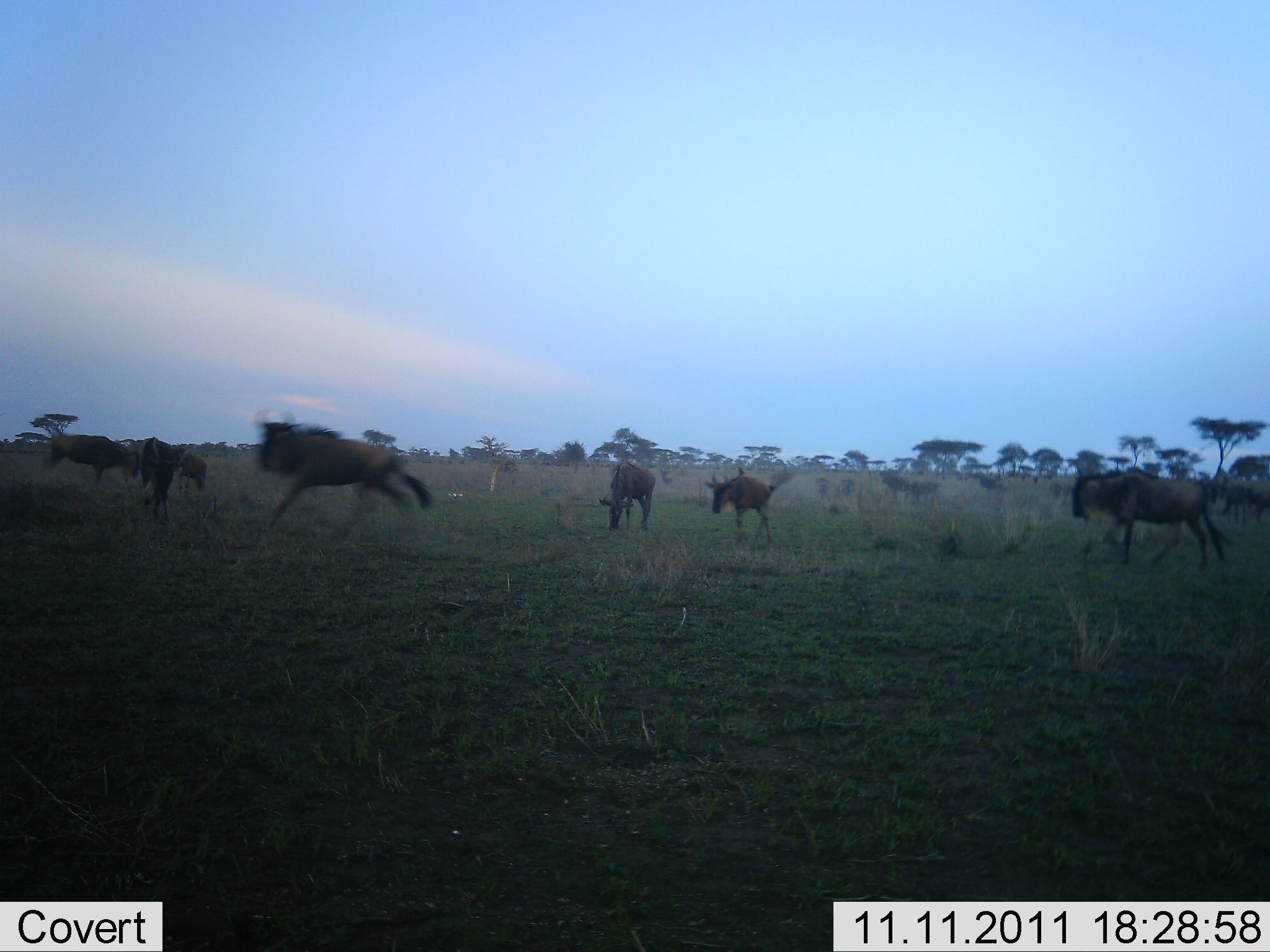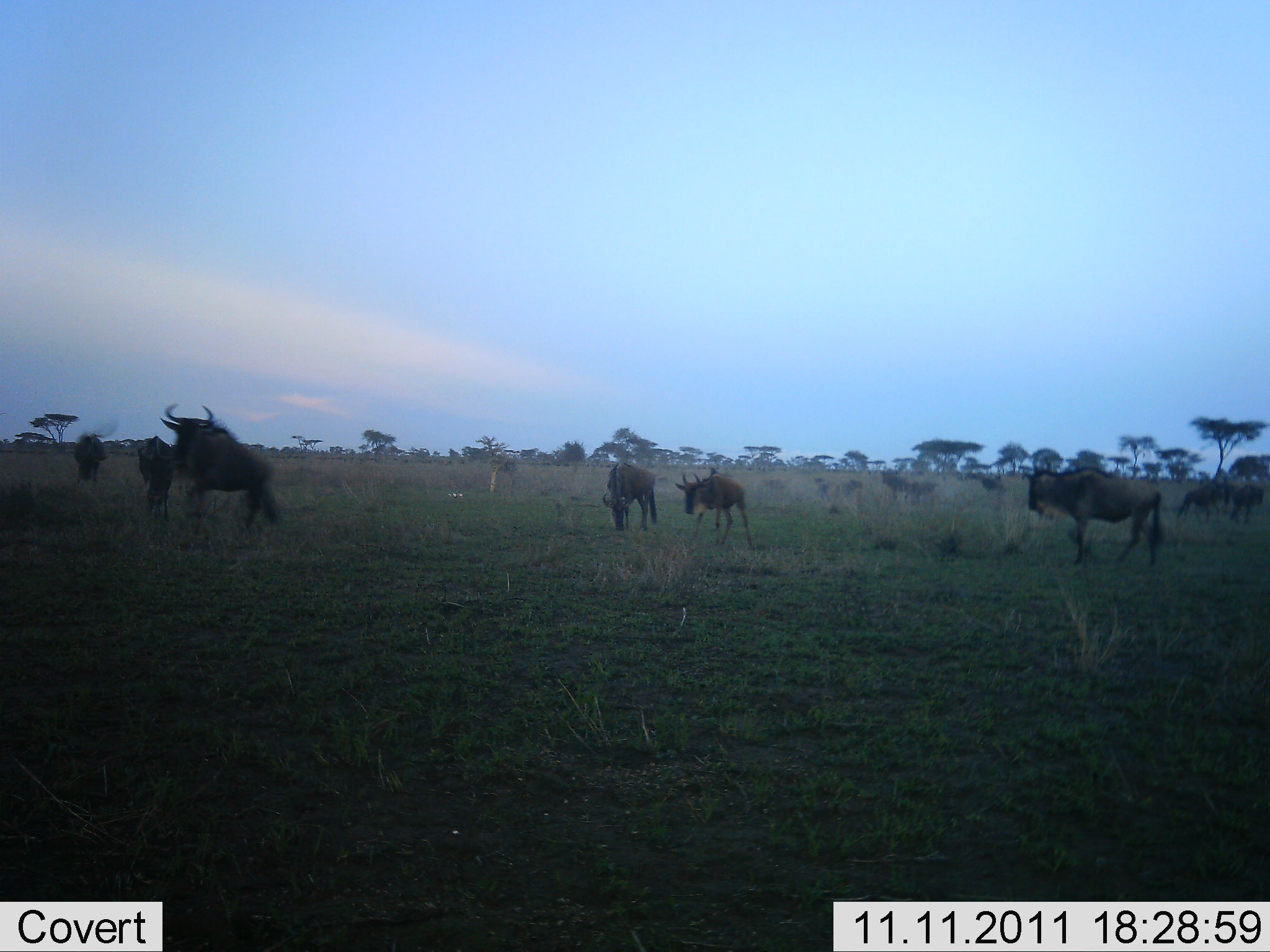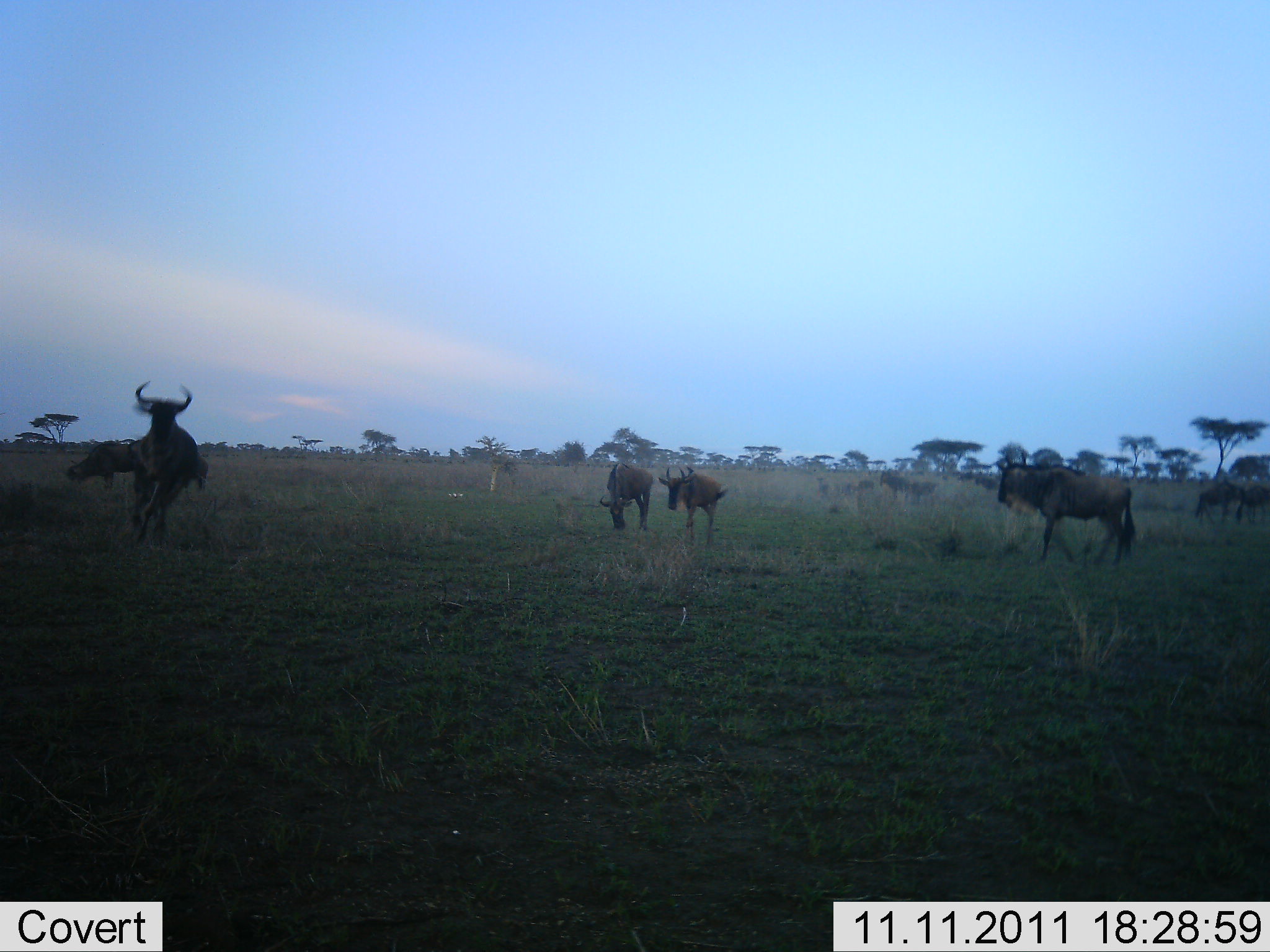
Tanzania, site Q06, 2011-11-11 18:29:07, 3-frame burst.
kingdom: Animalia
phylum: Chordata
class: Mammalia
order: Artiodactyla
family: Bovidae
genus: Connochaetes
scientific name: Connochaetes taurinus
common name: blue wildebeest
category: wildebeest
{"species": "wildebeest (blue wildebeest) (Connochaetes taurinus)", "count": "10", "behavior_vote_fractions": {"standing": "43%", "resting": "0%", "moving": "86%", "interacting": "7%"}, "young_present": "0%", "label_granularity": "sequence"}